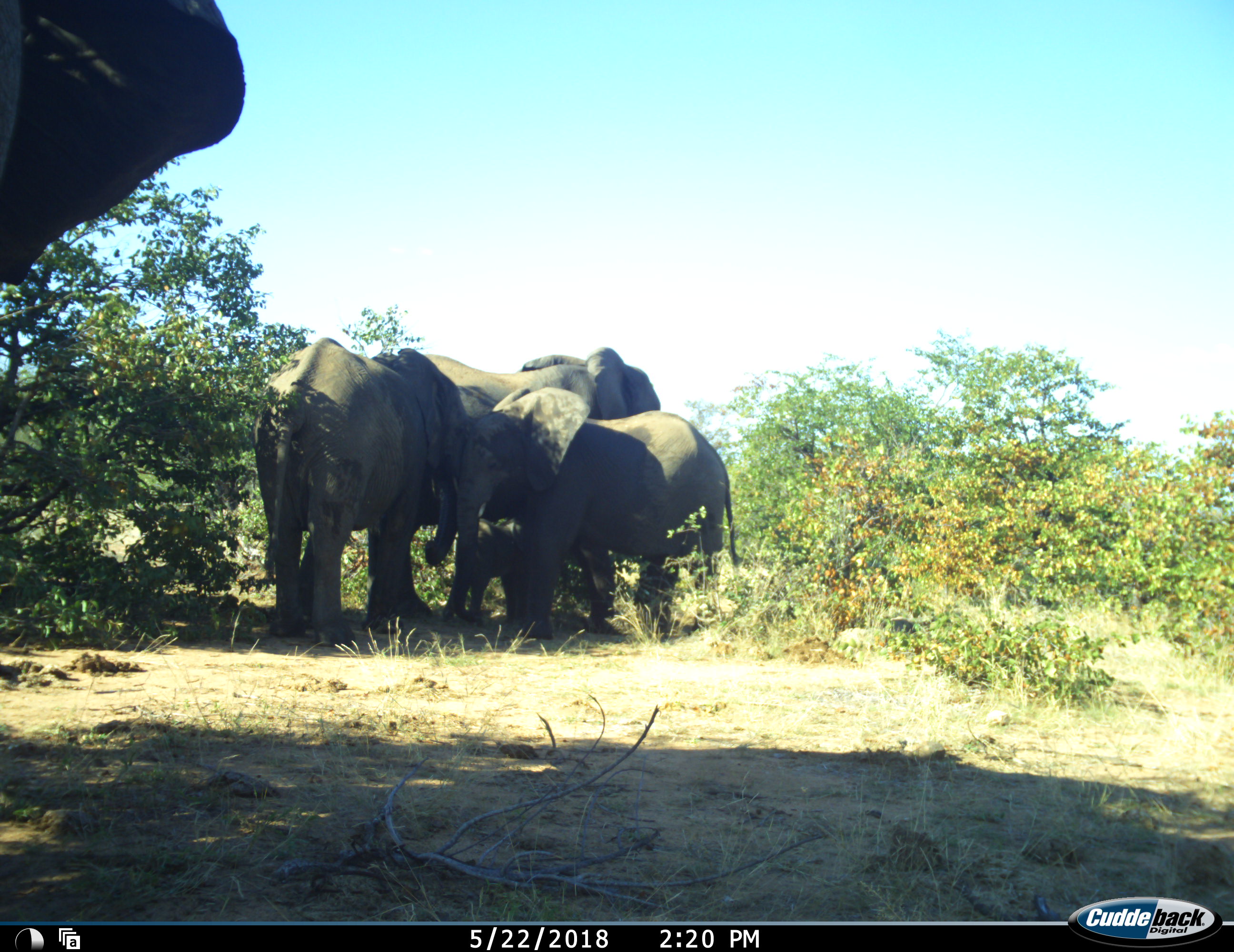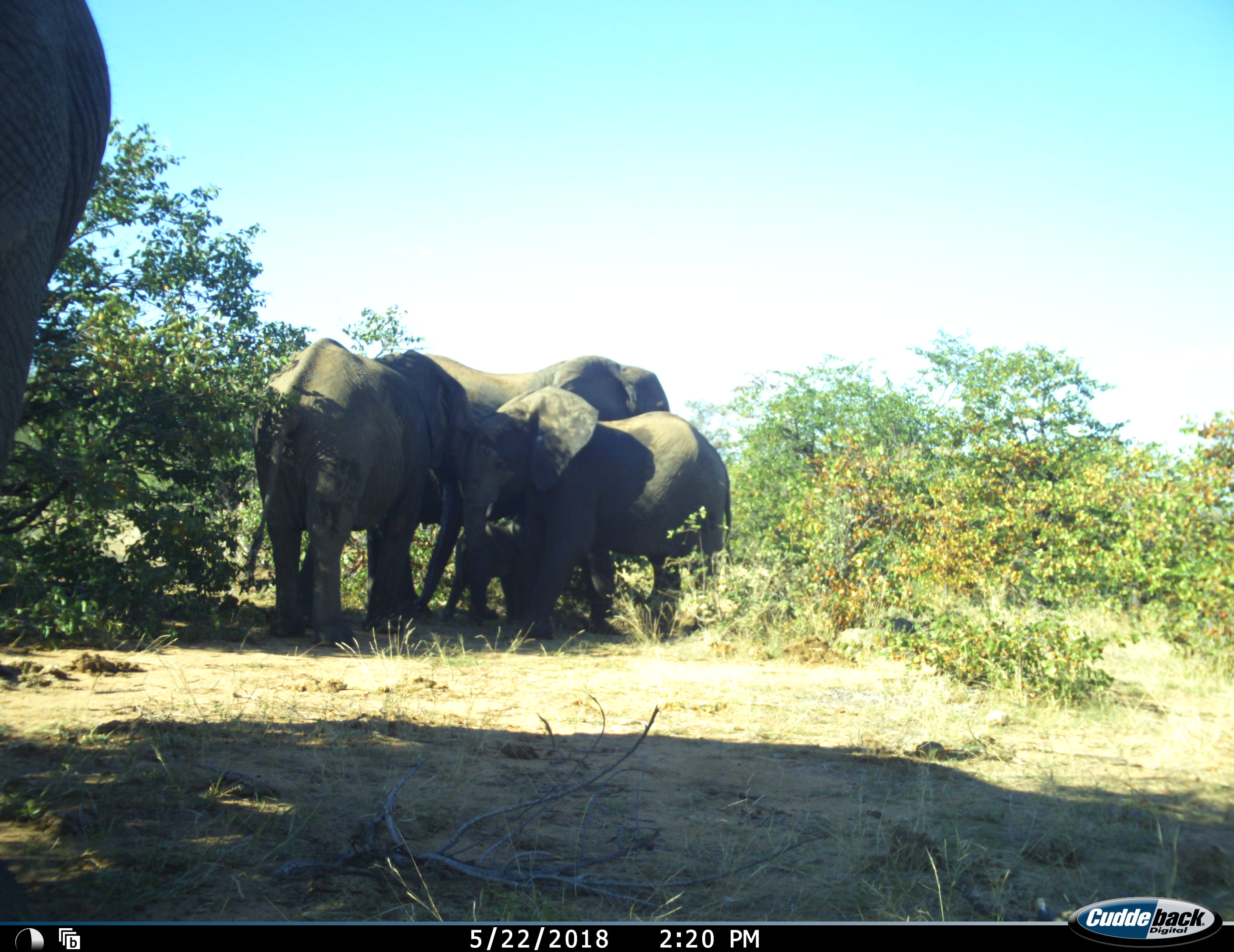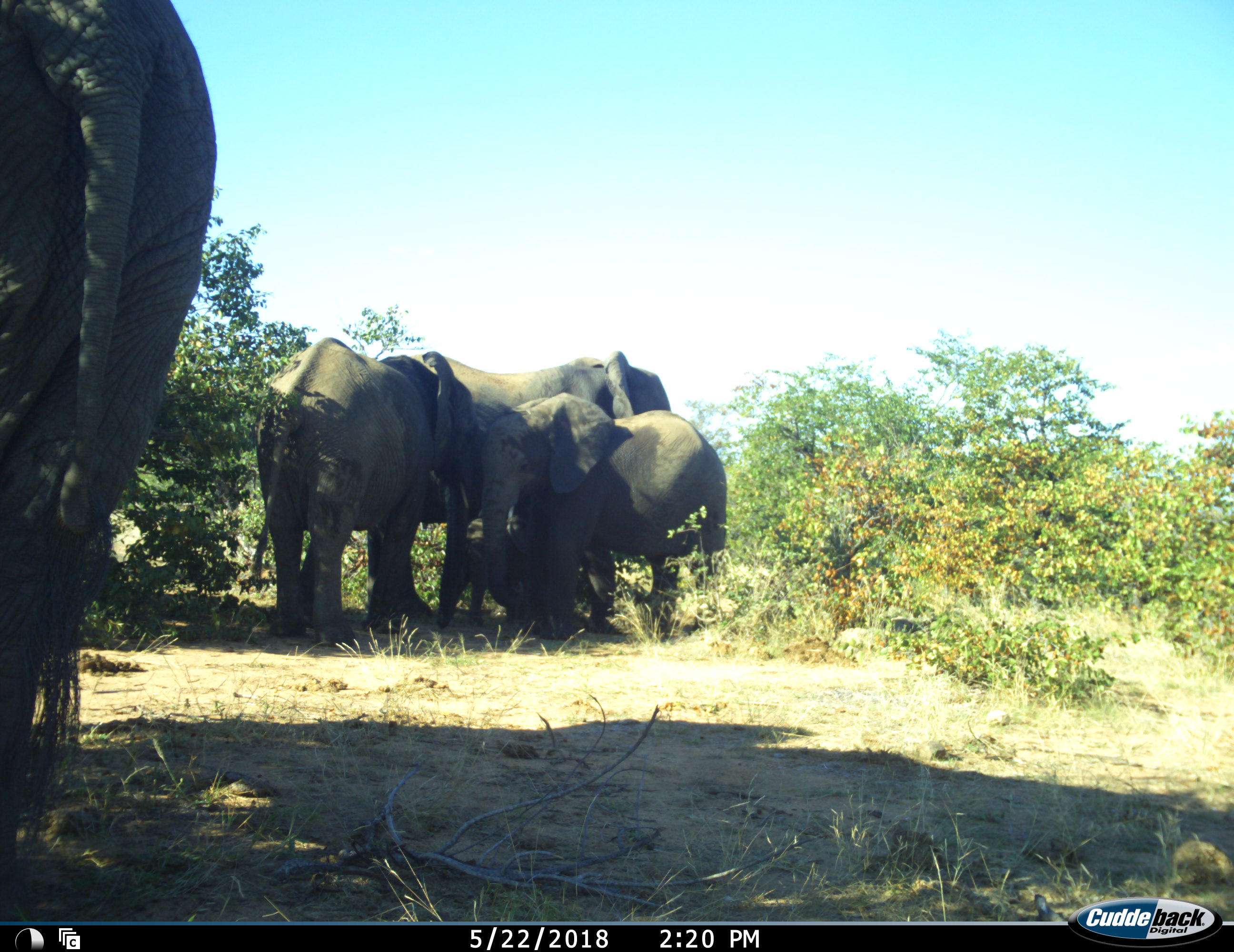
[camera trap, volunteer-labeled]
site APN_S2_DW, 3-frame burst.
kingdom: Animalia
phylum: Chordata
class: Mammalia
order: Proboscidea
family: Elephantidae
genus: Loxodonta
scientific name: Loxodonta africana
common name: african bush elephant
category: elephant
Elephant (african bush elephant) (Loxodonta africana), count 5. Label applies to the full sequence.